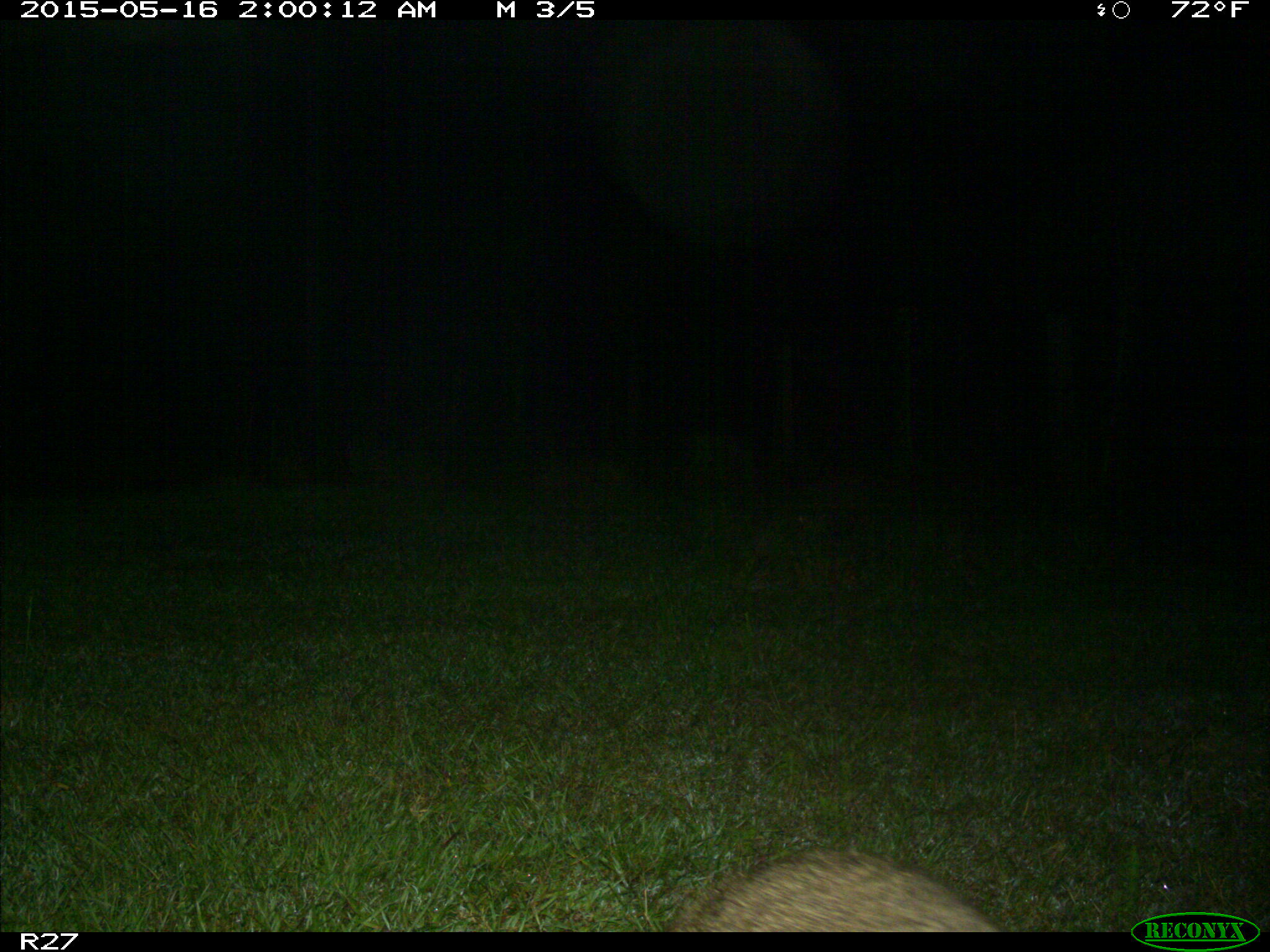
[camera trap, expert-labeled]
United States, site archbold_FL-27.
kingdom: Animalia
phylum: Chordata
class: Mammalia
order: Carnivora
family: Procyonidae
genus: Procyon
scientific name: Procyon lotor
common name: common raccoon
Procyon lotor (common raccoon).